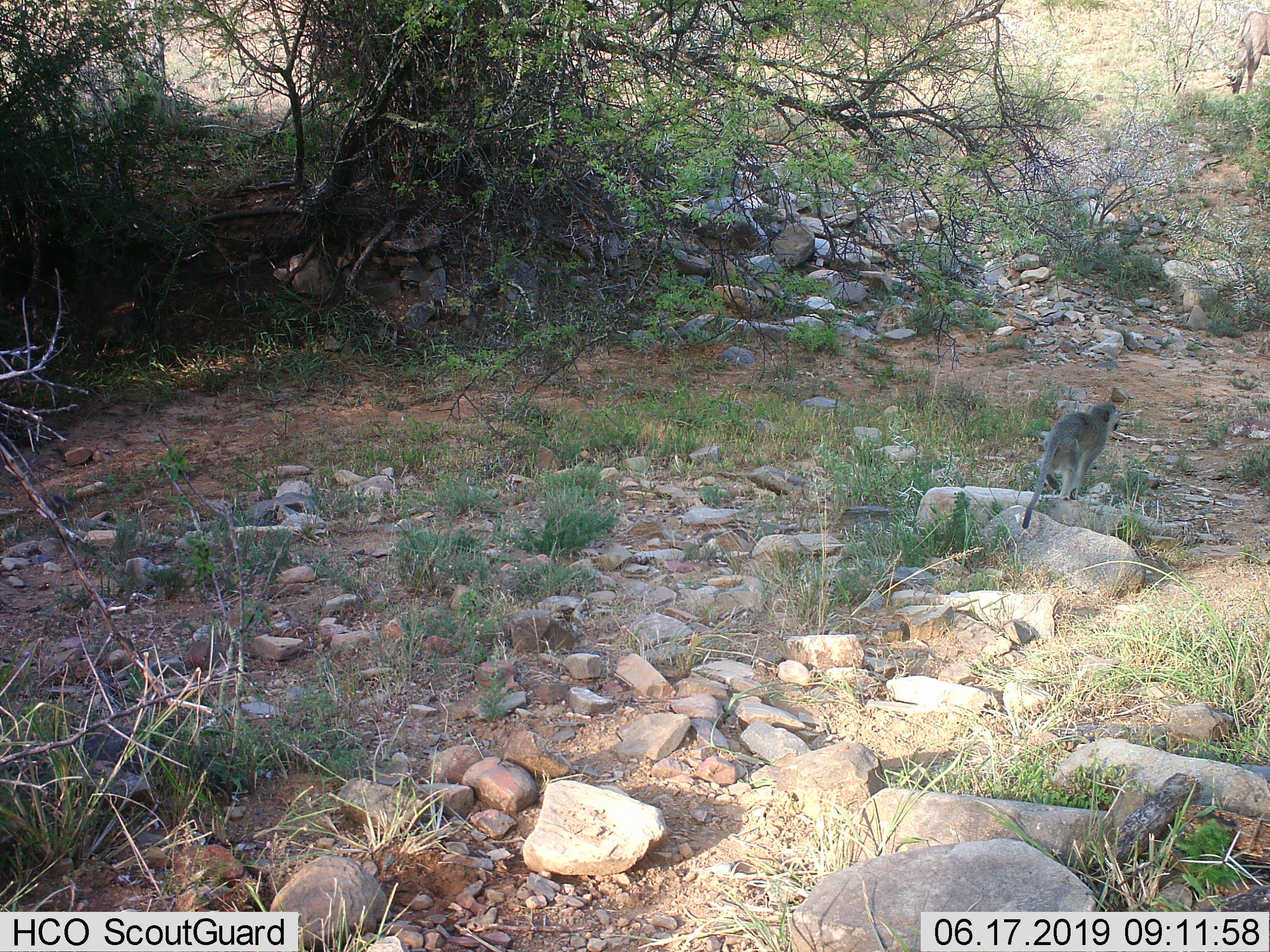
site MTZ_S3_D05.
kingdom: Animalia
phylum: Chordata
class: Mammalia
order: Primates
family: Cercopithecidae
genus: Chlorocebus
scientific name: Chlorocebus pygerythrus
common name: vervet monkey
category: monkeyvervet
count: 1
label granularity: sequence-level